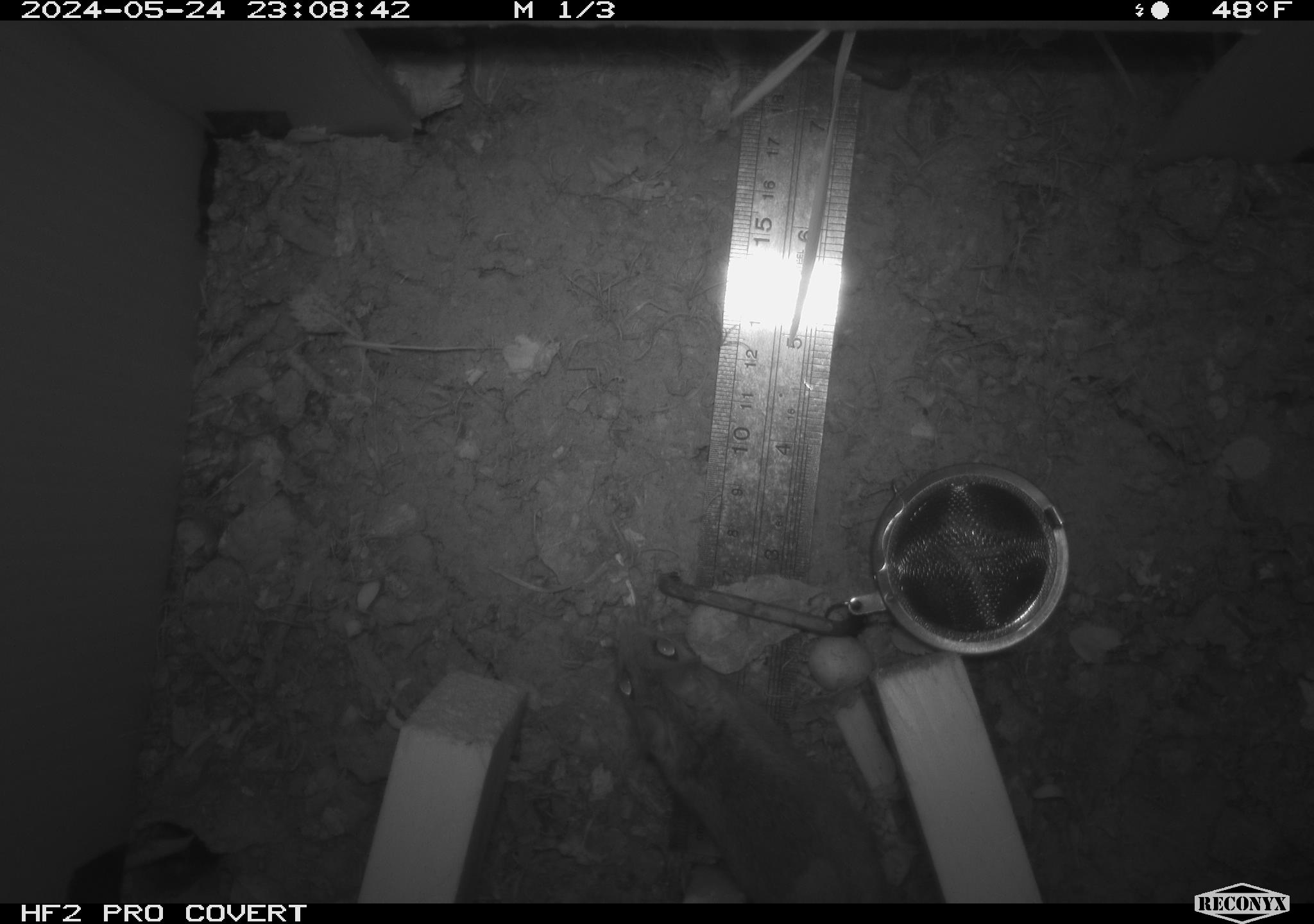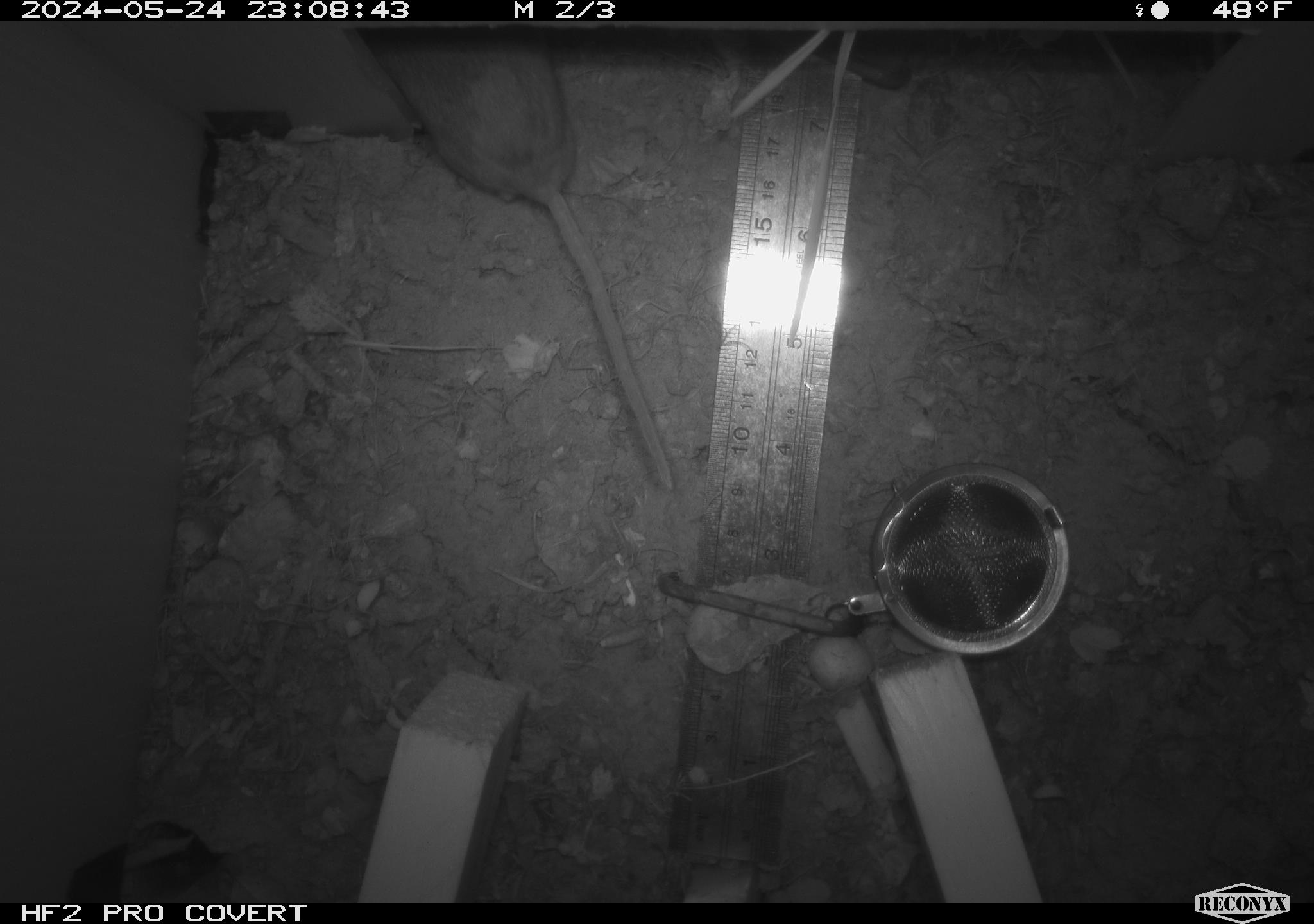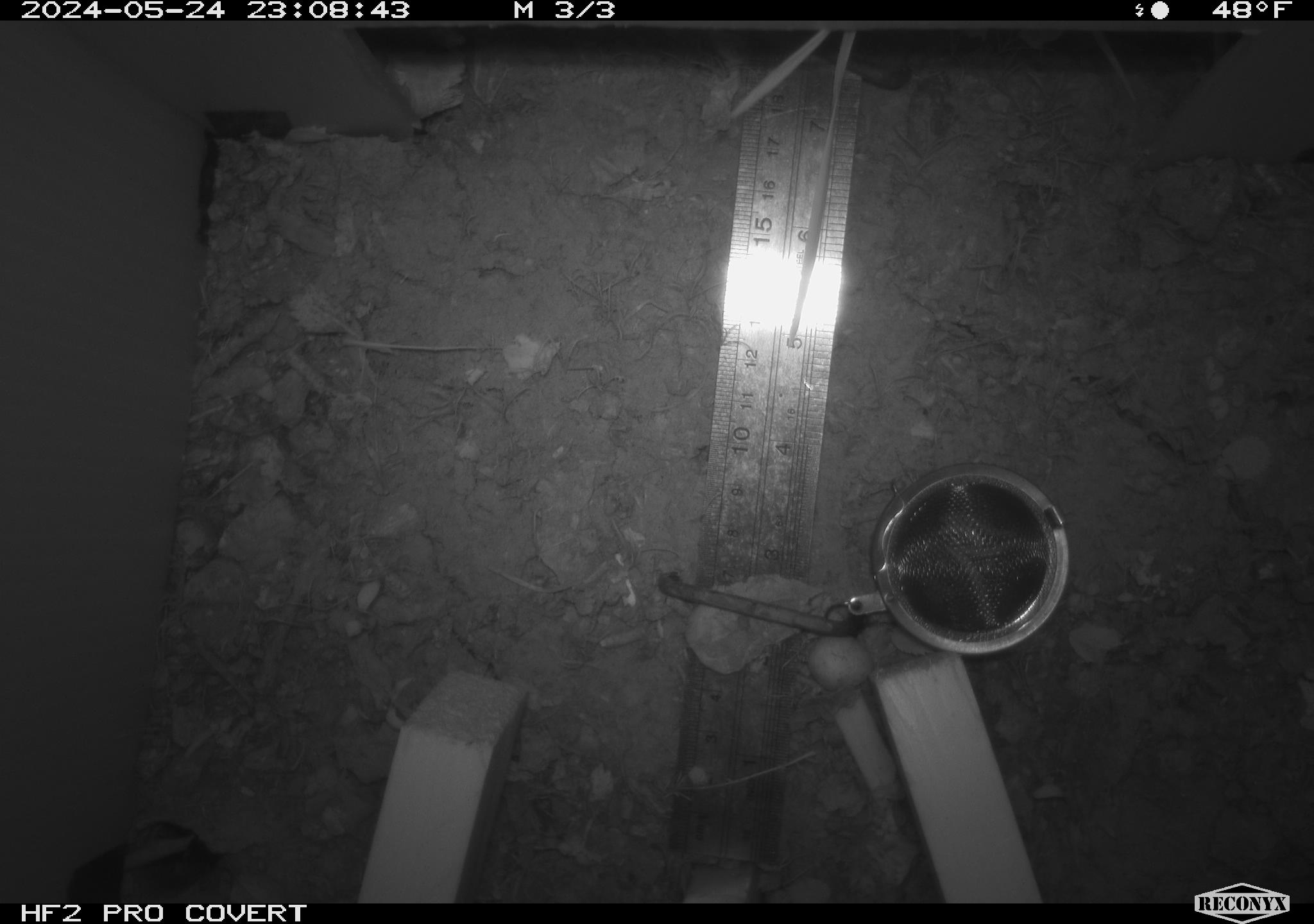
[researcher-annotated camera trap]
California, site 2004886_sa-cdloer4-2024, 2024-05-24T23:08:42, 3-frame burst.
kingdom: Animalia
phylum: Chordata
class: Mammalia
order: Rodentia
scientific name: Rodentia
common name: rodent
Rodent (Rodentia).